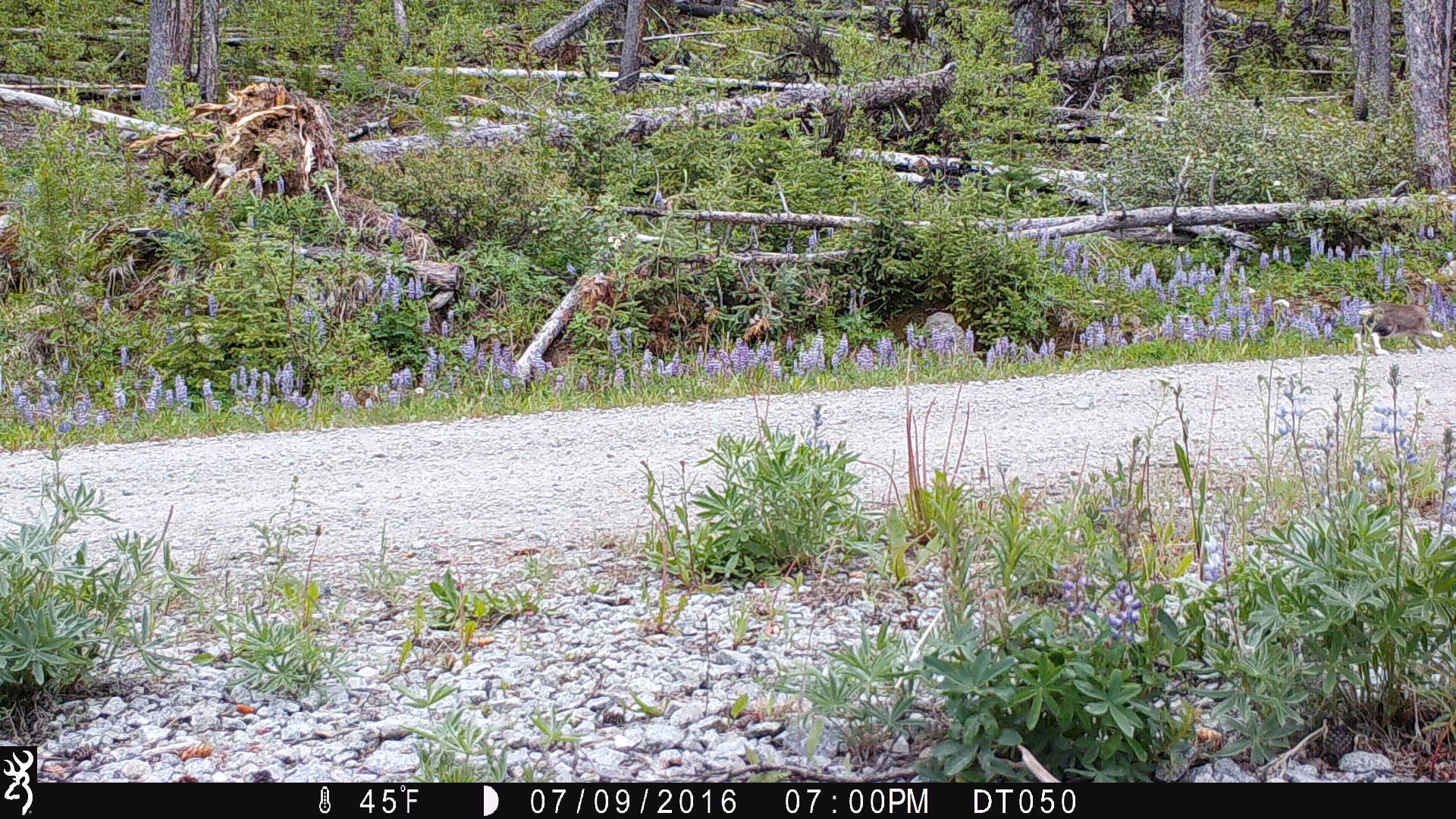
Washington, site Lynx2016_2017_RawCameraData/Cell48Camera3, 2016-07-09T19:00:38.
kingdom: Animalia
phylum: Chordata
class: Mammalia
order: Lagomorpha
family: Leporidae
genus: Lepus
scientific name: Lepus americanus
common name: snowshoe hare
Lepus americanus (snowshoe hare). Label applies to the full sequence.